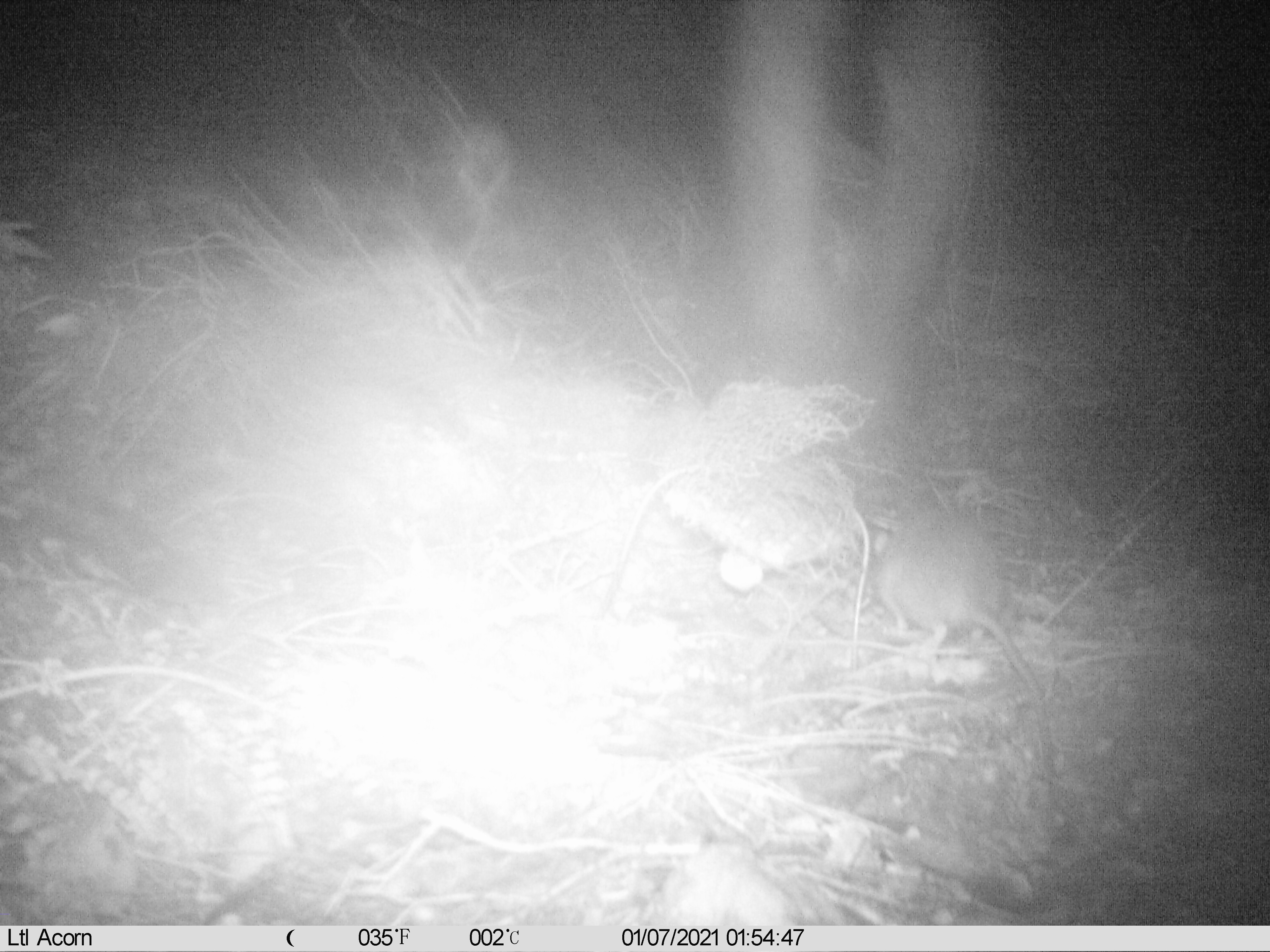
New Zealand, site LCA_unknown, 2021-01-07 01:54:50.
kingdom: Animalia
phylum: Chordata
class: Mammalia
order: Rodentia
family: Muridae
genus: Rattus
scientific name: Rattus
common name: rat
Rat (Rattus).